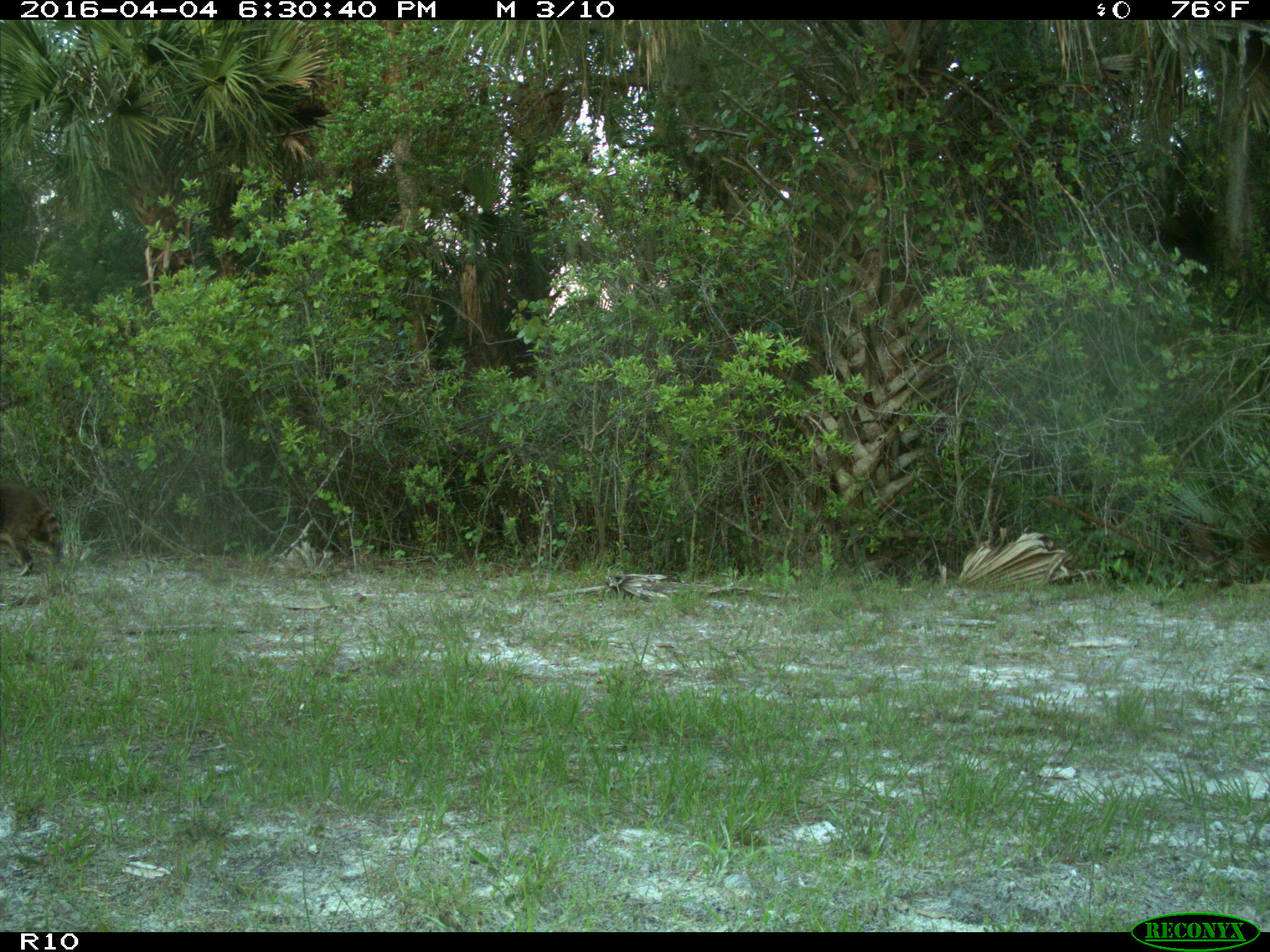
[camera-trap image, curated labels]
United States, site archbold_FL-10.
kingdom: Animalia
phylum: Chordata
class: Mammalia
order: Carnivora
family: Procyonidae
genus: Procyon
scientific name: Procyon lotor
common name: common raccoon